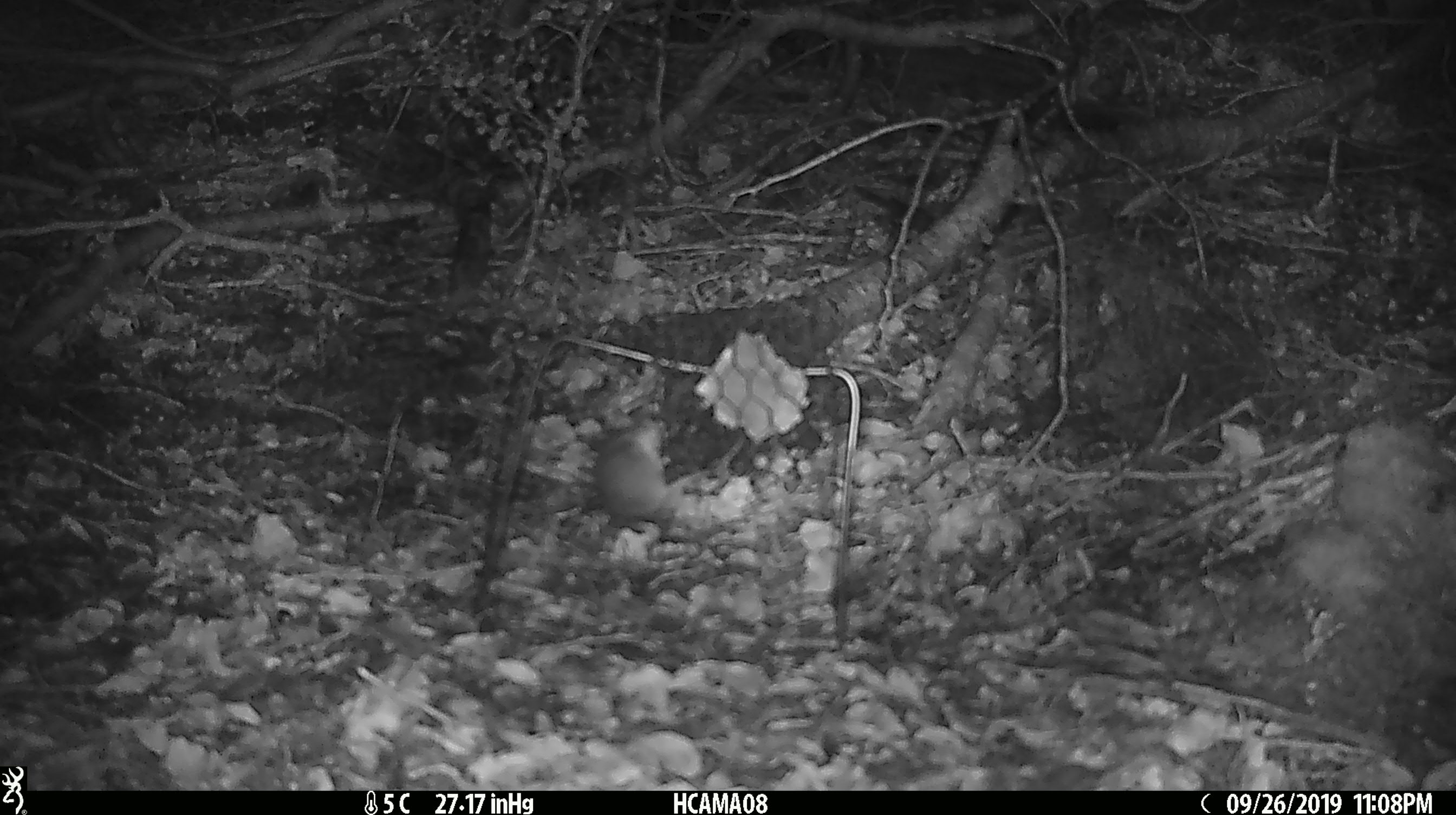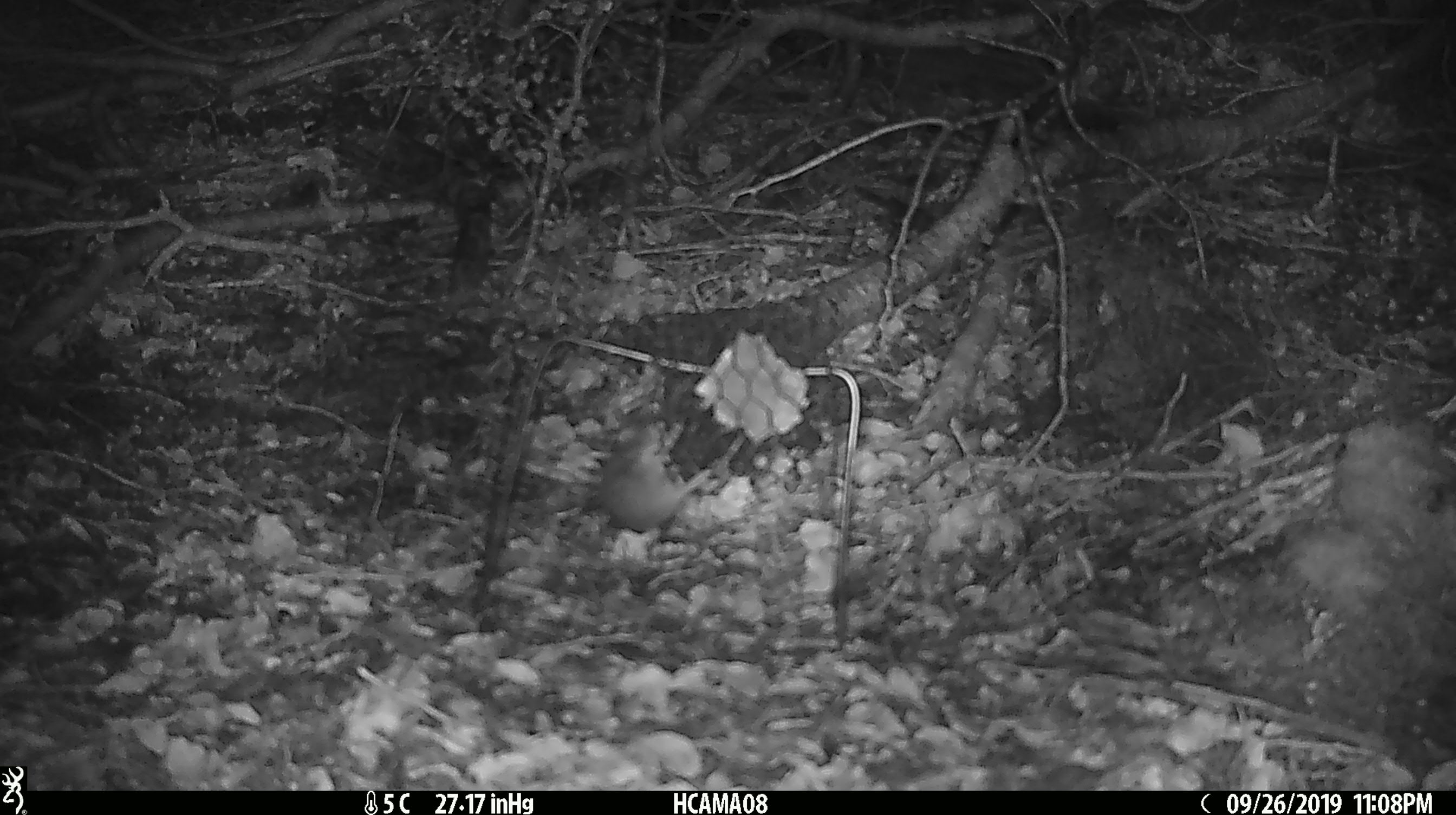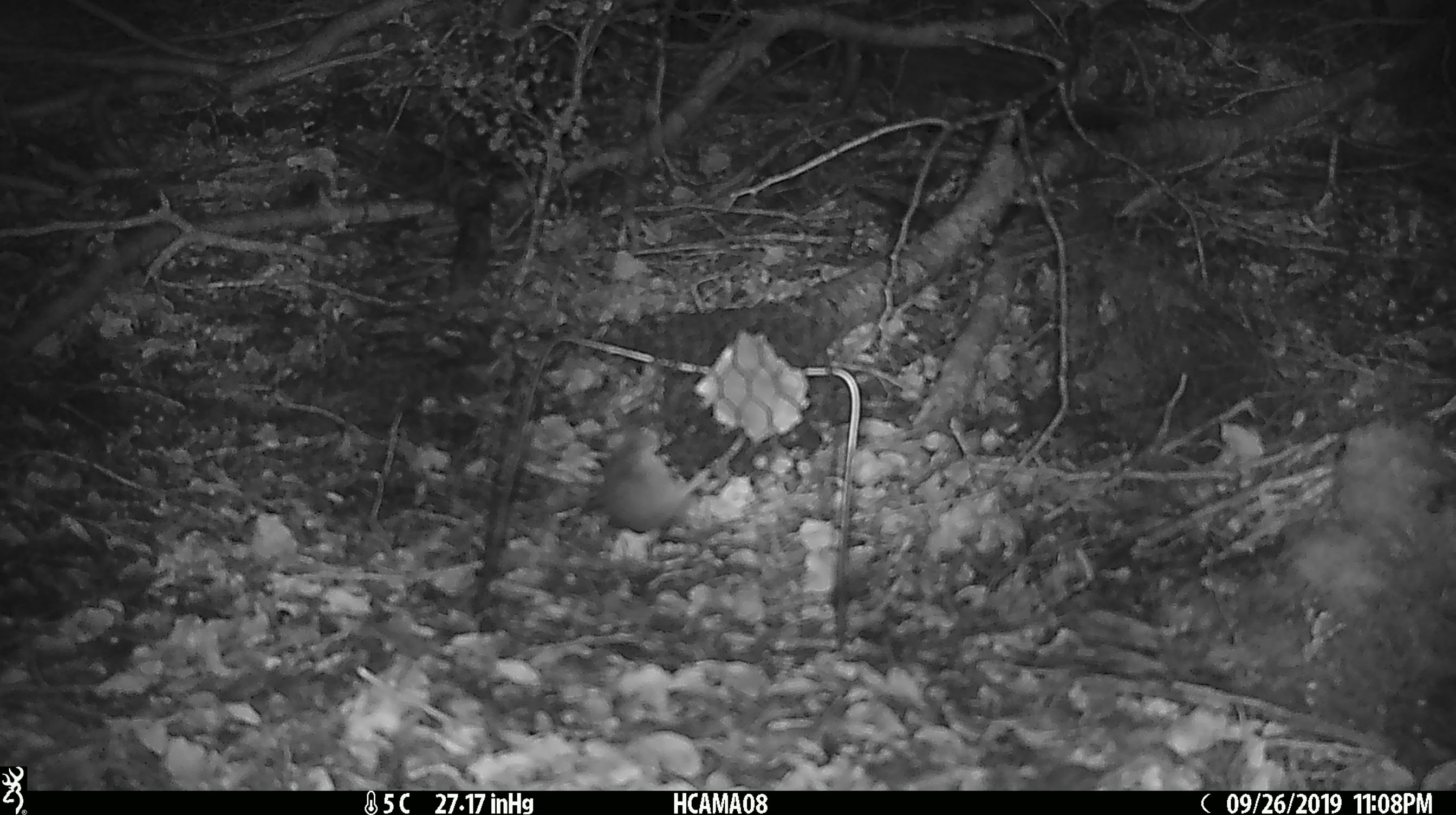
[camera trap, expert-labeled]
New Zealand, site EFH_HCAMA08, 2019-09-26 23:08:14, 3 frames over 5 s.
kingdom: Animalia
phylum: Chordata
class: Mammalia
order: Rodentia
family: Muridae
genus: Mus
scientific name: Mus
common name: mouse